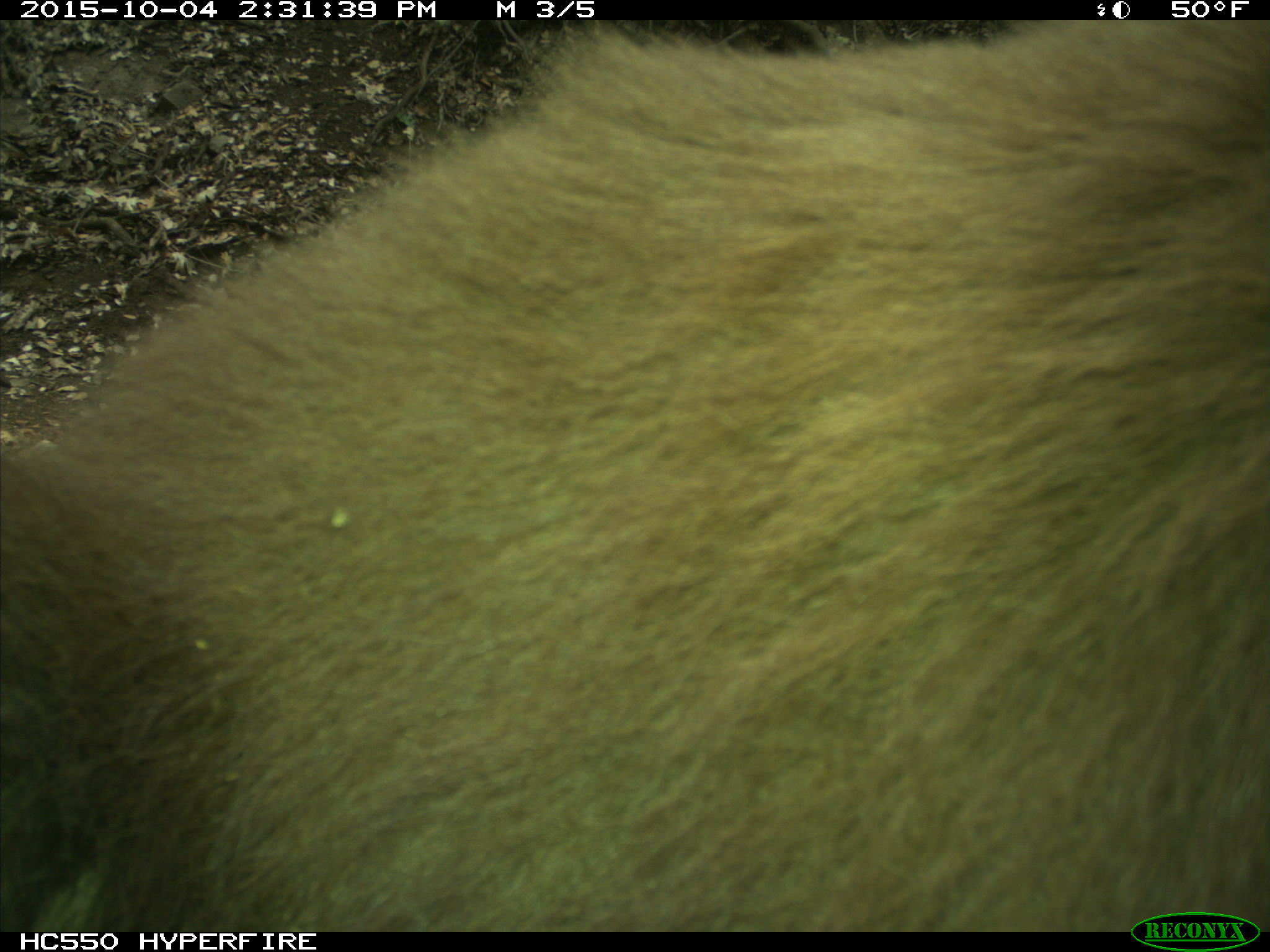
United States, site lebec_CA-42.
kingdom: Animalia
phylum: Chordata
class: Mammalia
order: Carnivora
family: Ursidae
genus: Ursus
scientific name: Ursus americanus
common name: american black bear